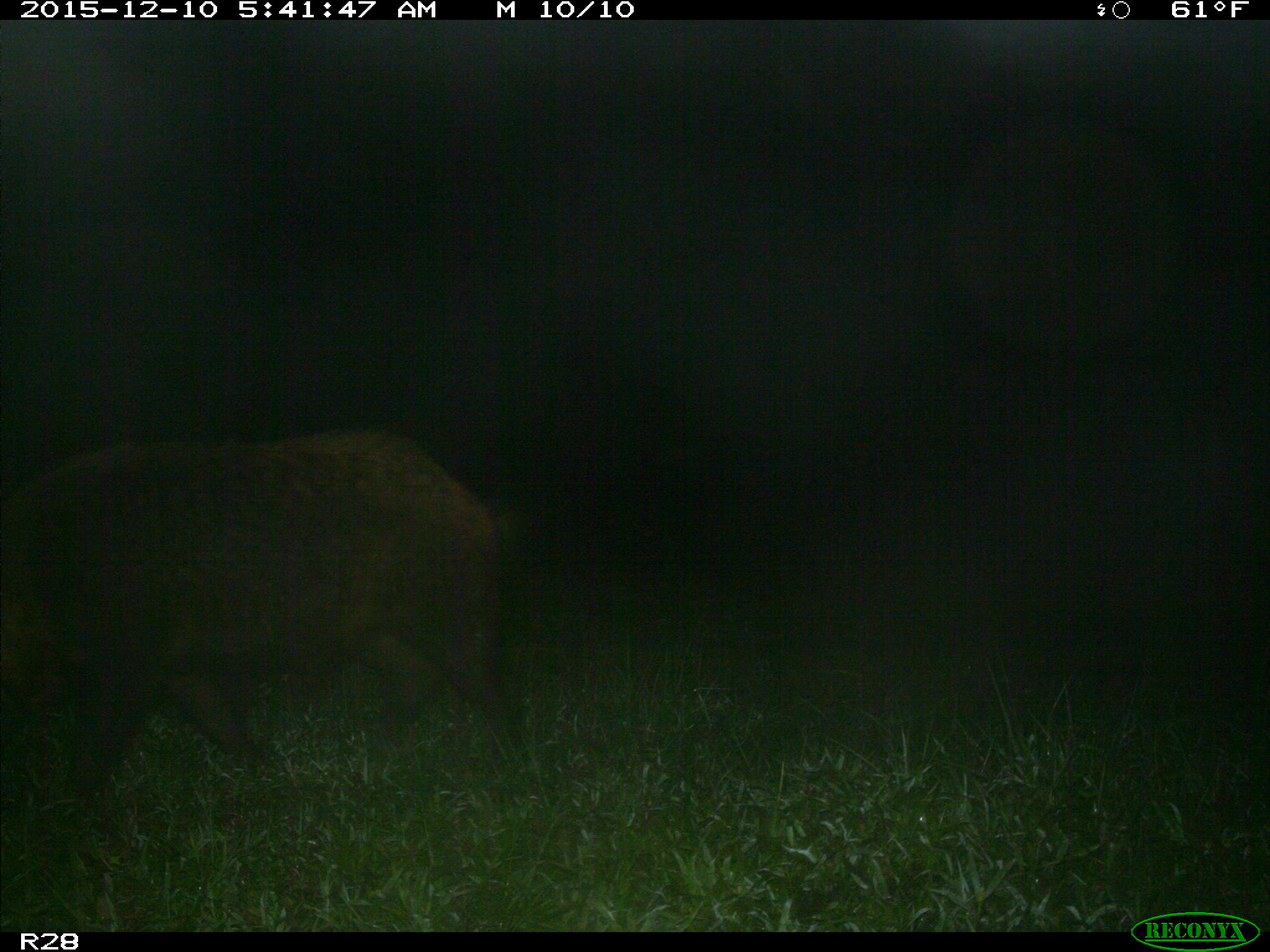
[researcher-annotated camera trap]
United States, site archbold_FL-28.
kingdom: Animalia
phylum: Chordata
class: Mammalia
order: Artiodactyla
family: Suidae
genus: Sus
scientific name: Sus scrofa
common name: wild boar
Sus scrofa (wild boar).